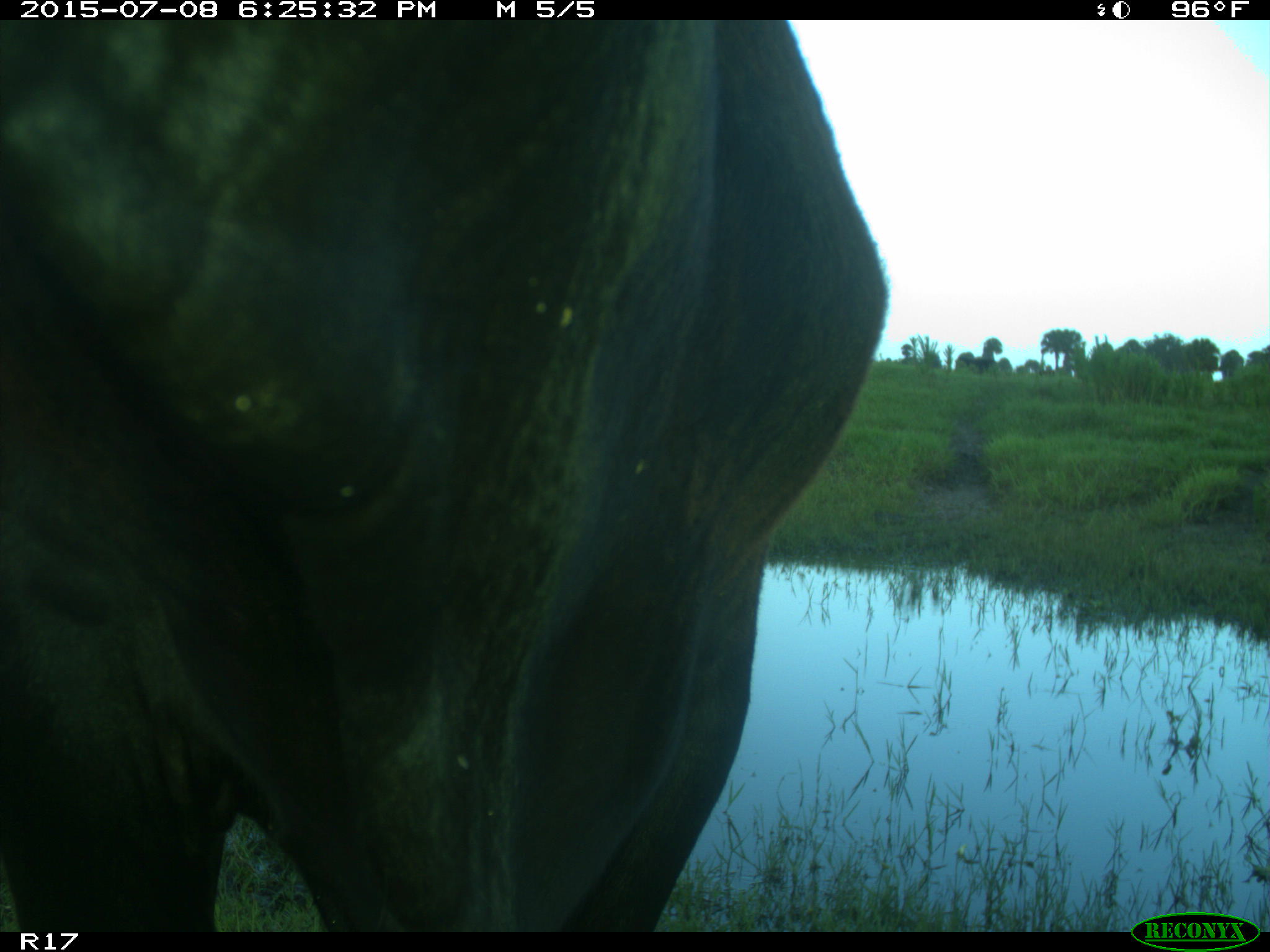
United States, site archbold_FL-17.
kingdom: Animalia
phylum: Chordata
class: Mammalia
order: Artiodactyla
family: Bovidae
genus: Bos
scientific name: Bos taurus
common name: domestic cow